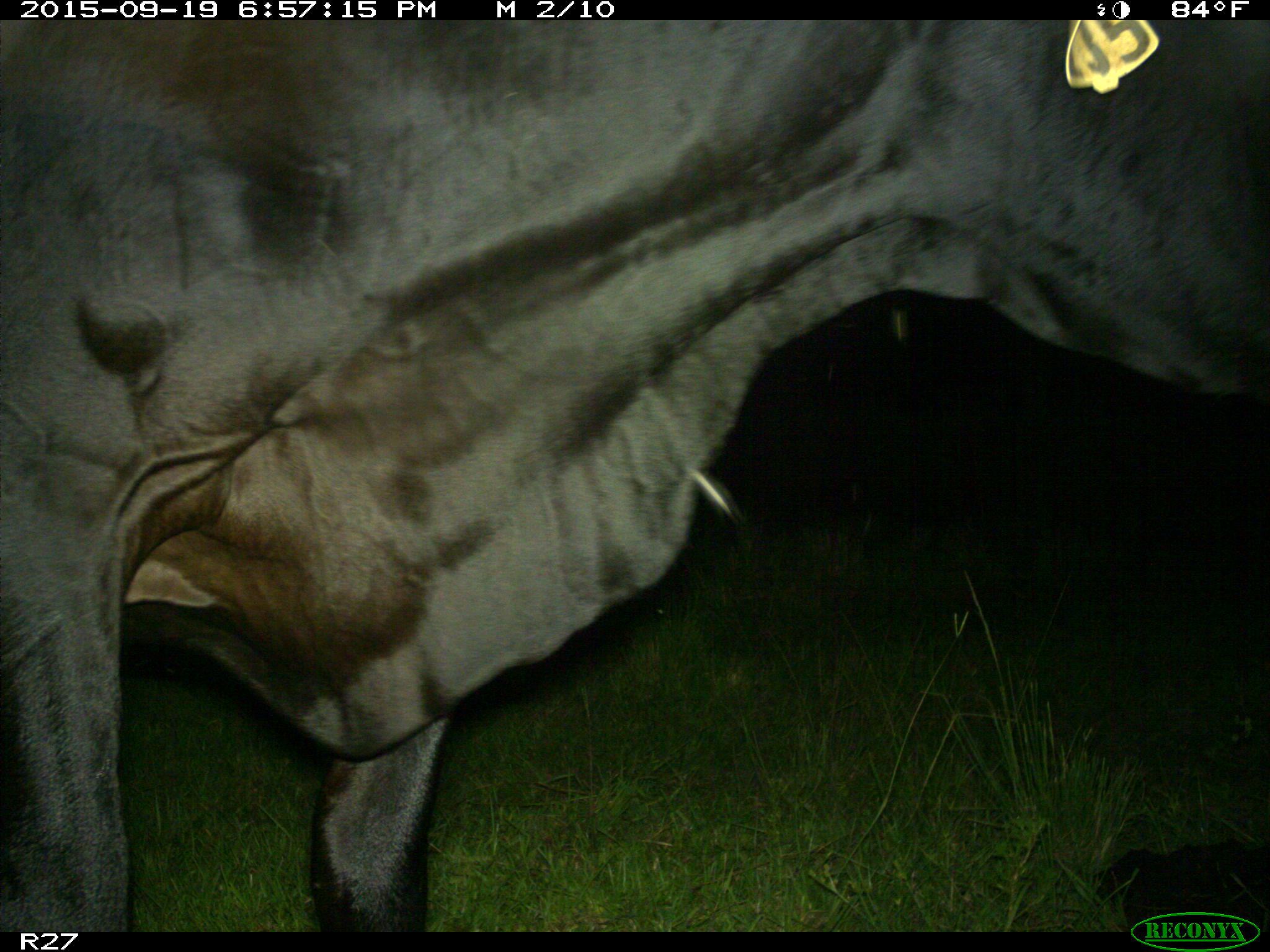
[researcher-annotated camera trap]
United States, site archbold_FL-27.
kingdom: Animalia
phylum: Chordata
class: Mammalia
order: Artiodactyla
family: Bovidae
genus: Bos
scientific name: Bos taurus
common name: domestic cow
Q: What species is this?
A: Bos taurus (domestic cow).